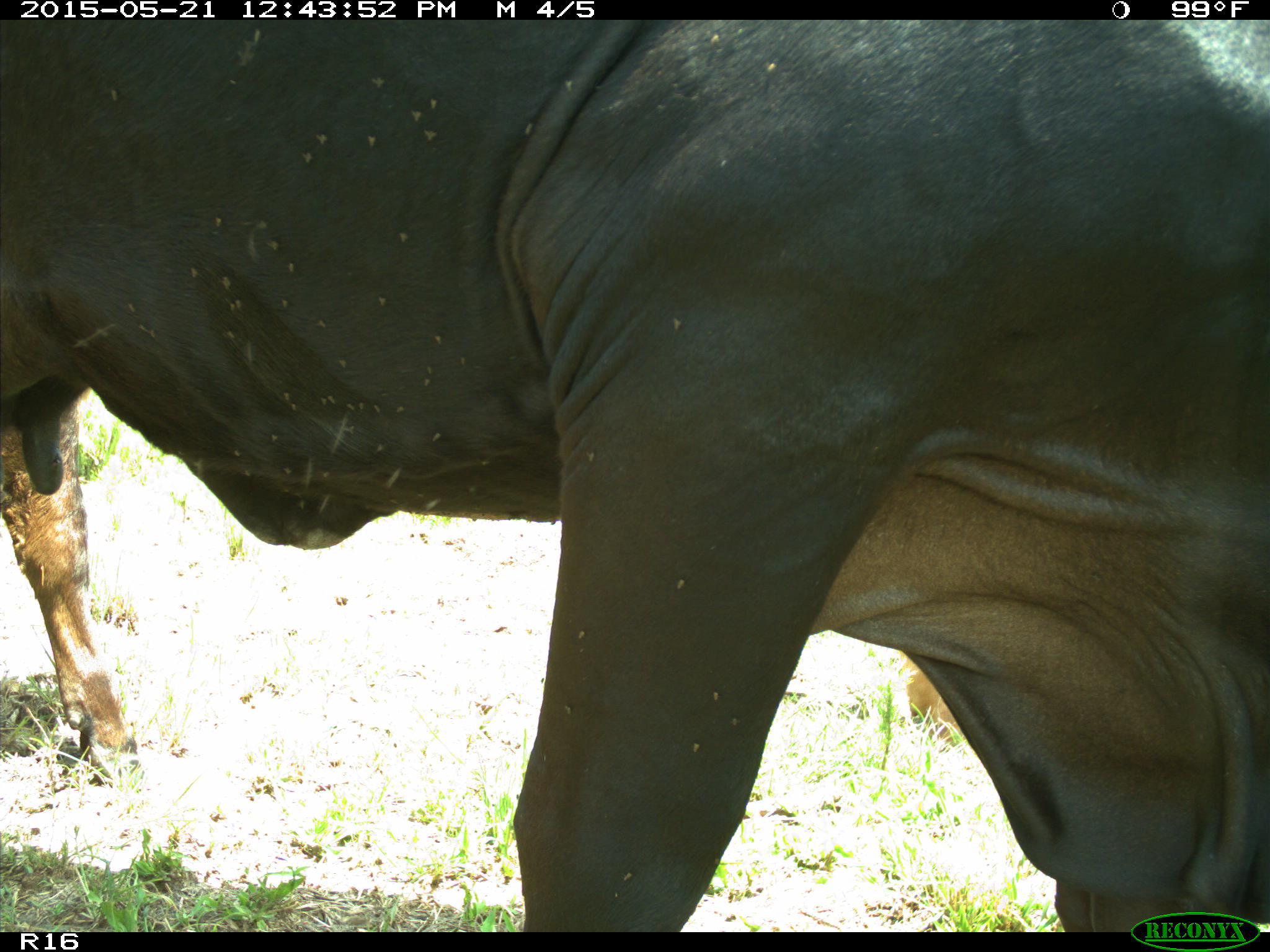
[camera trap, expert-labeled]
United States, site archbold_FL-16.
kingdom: Animalia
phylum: Chordata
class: Mammalia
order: Artiodactyla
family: Bovidae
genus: Bos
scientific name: Bos taurus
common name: domestic cow